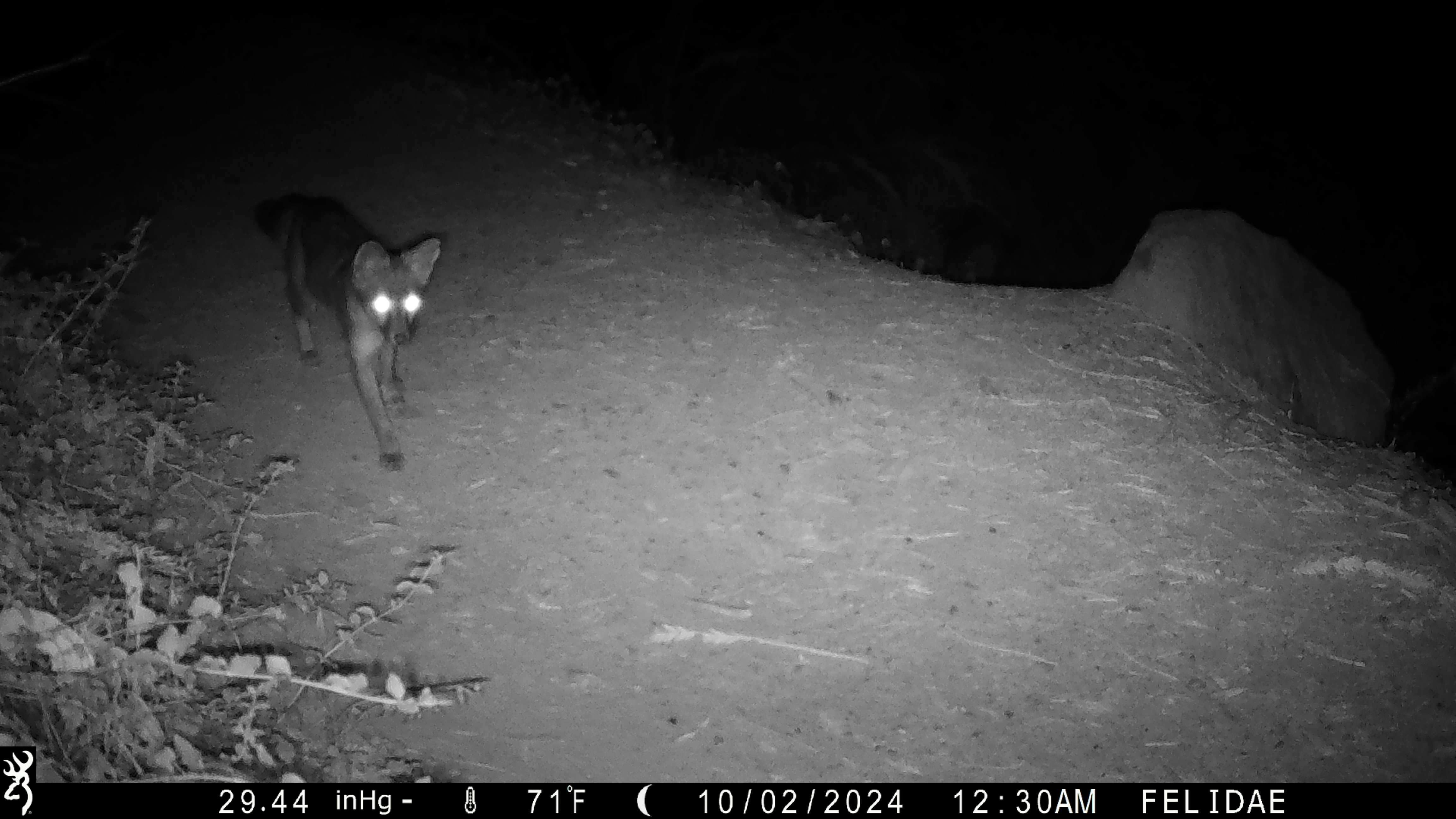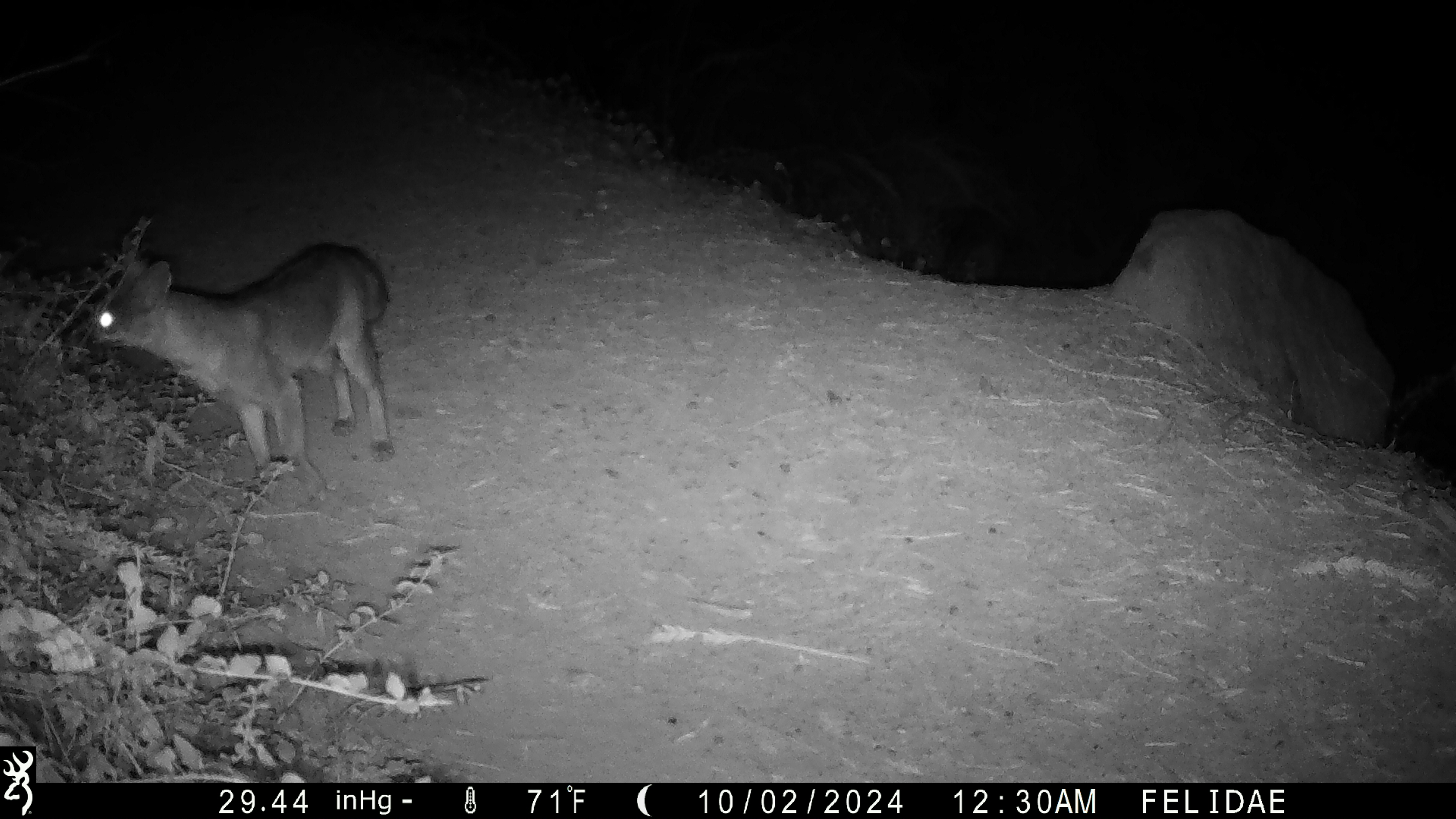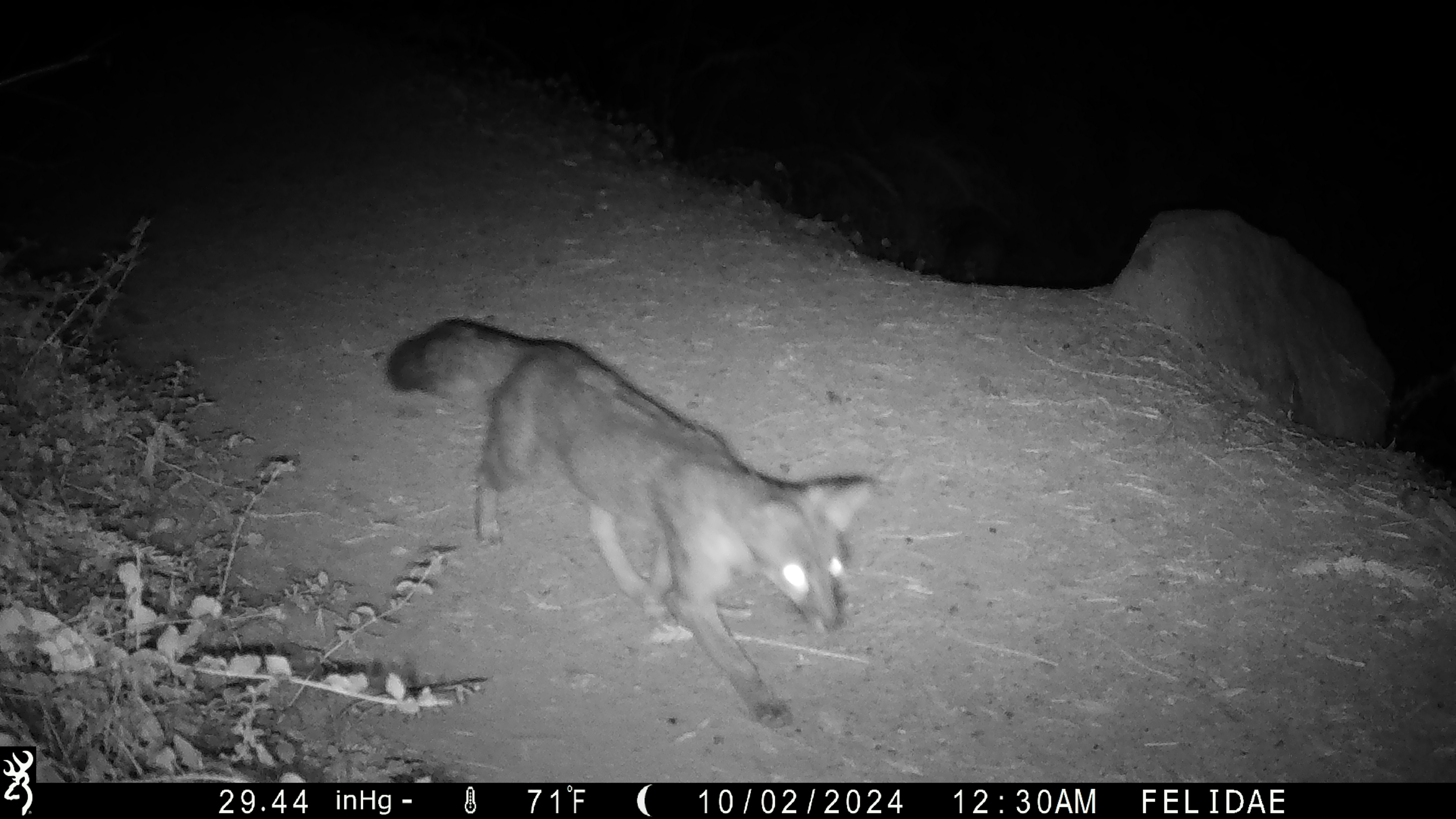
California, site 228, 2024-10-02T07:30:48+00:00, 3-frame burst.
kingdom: Animalia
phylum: Chordata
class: Mammalia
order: Carnivora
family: Canidae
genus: Urocyon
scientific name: Urocyon cinereoargenteus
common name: gray fox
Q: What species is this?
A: Gray fox (Urocyon cinereoargenteus).